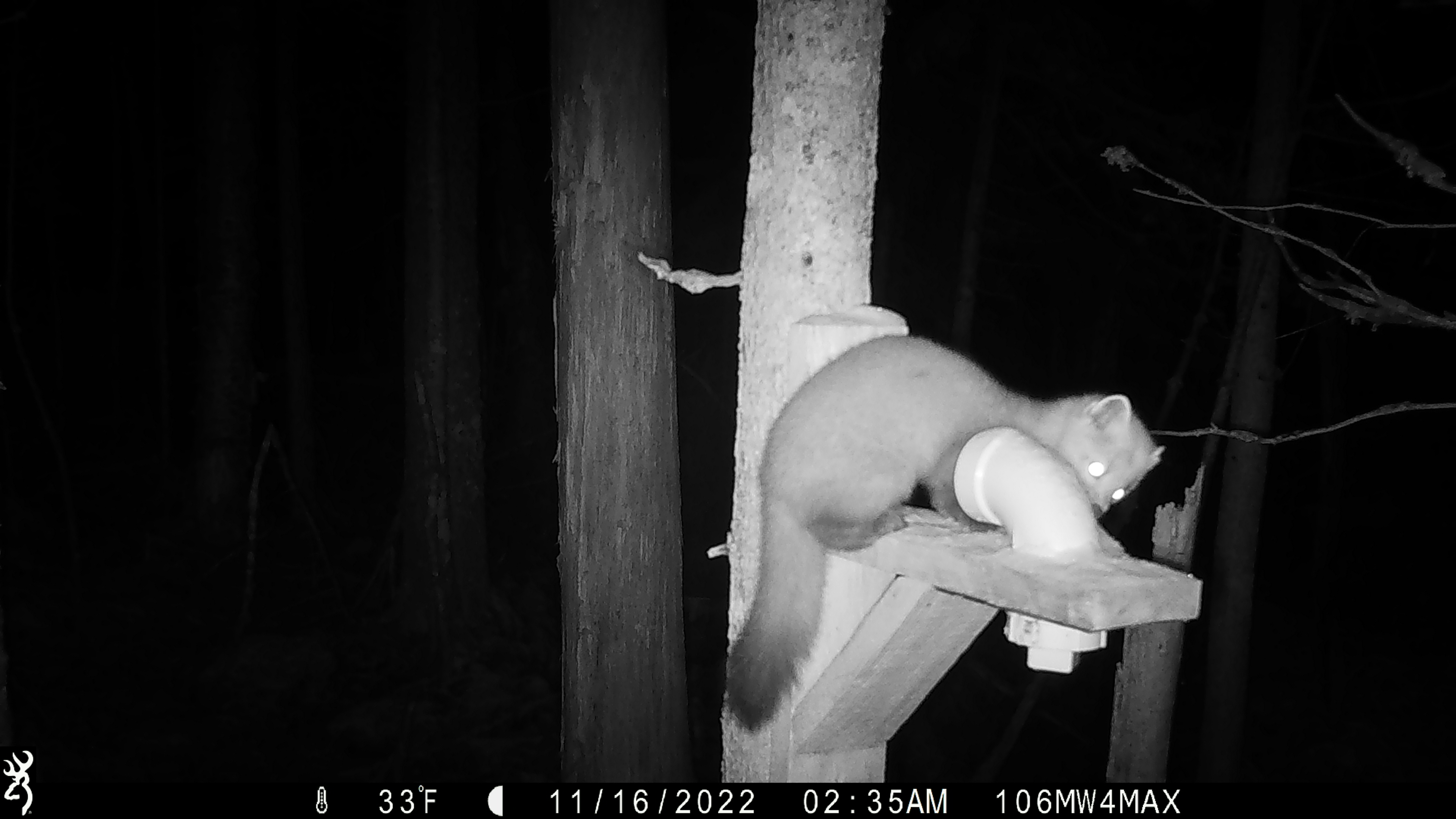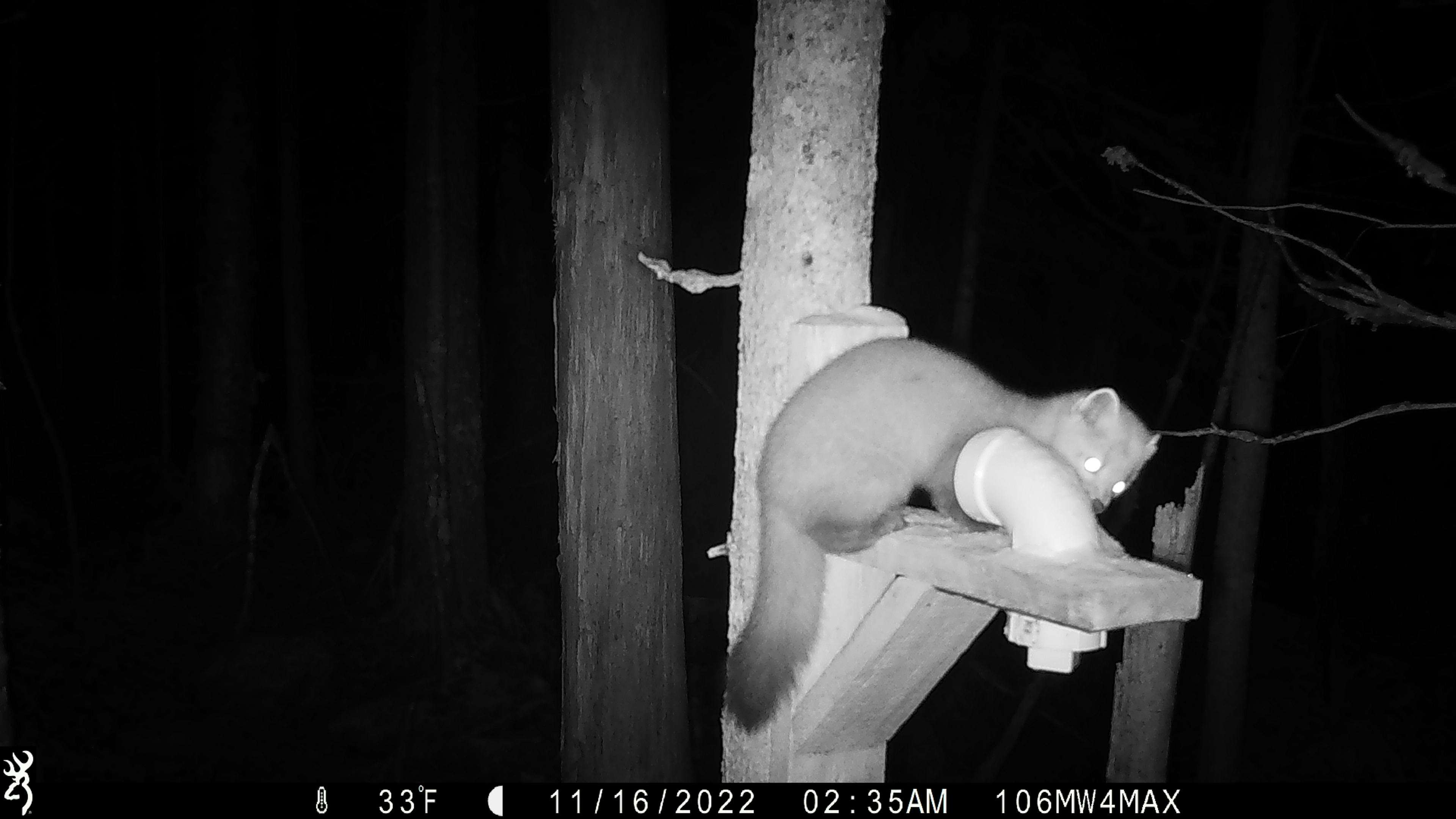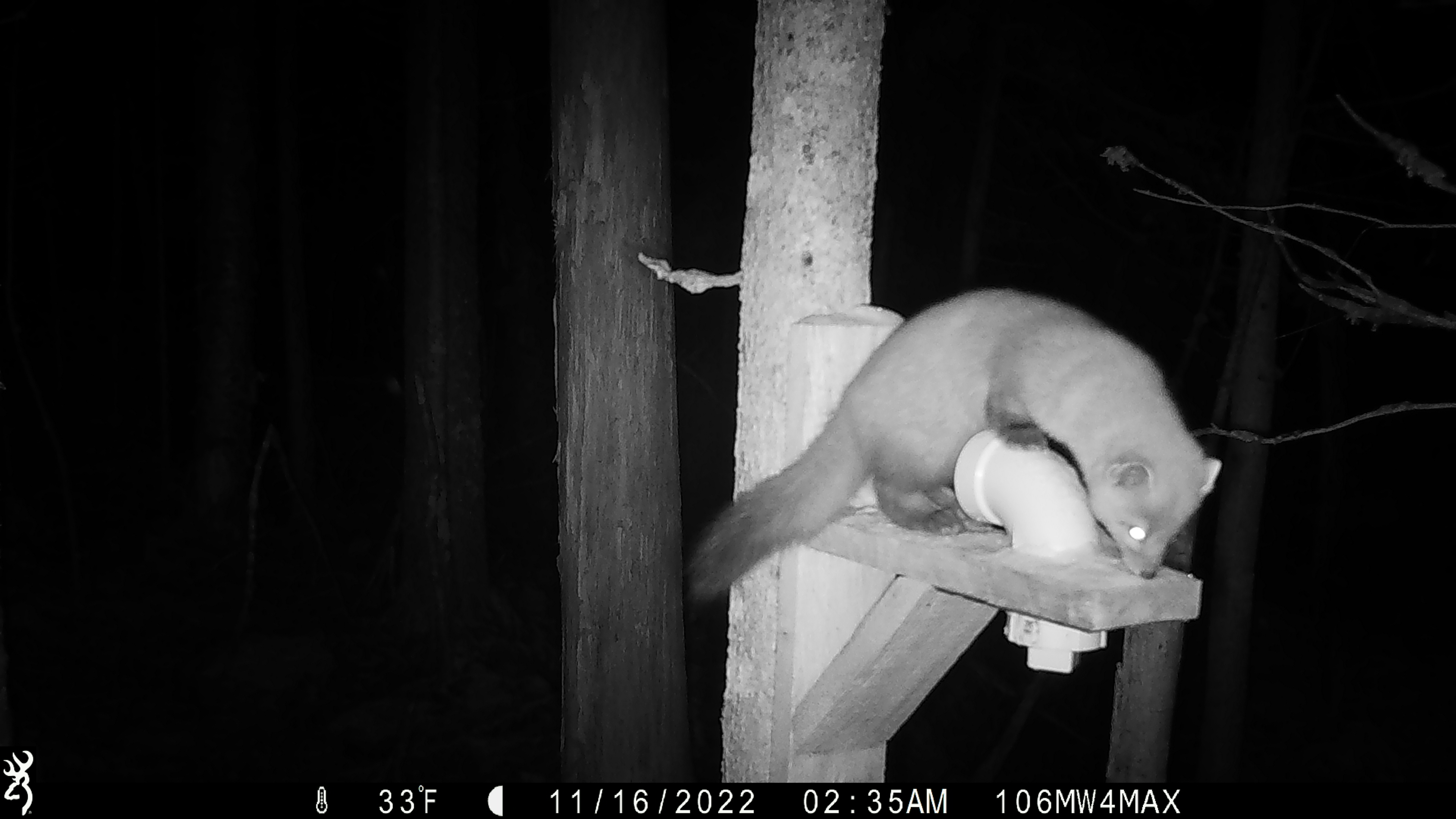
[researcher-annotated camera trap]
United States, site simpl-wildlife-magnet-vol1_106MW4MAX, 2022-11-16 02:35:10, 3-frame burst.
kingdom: Animalia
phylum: Chordata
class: Mammalia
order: Carnivora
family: Mustelidae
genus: Martes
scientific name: Martes americana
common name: american marten